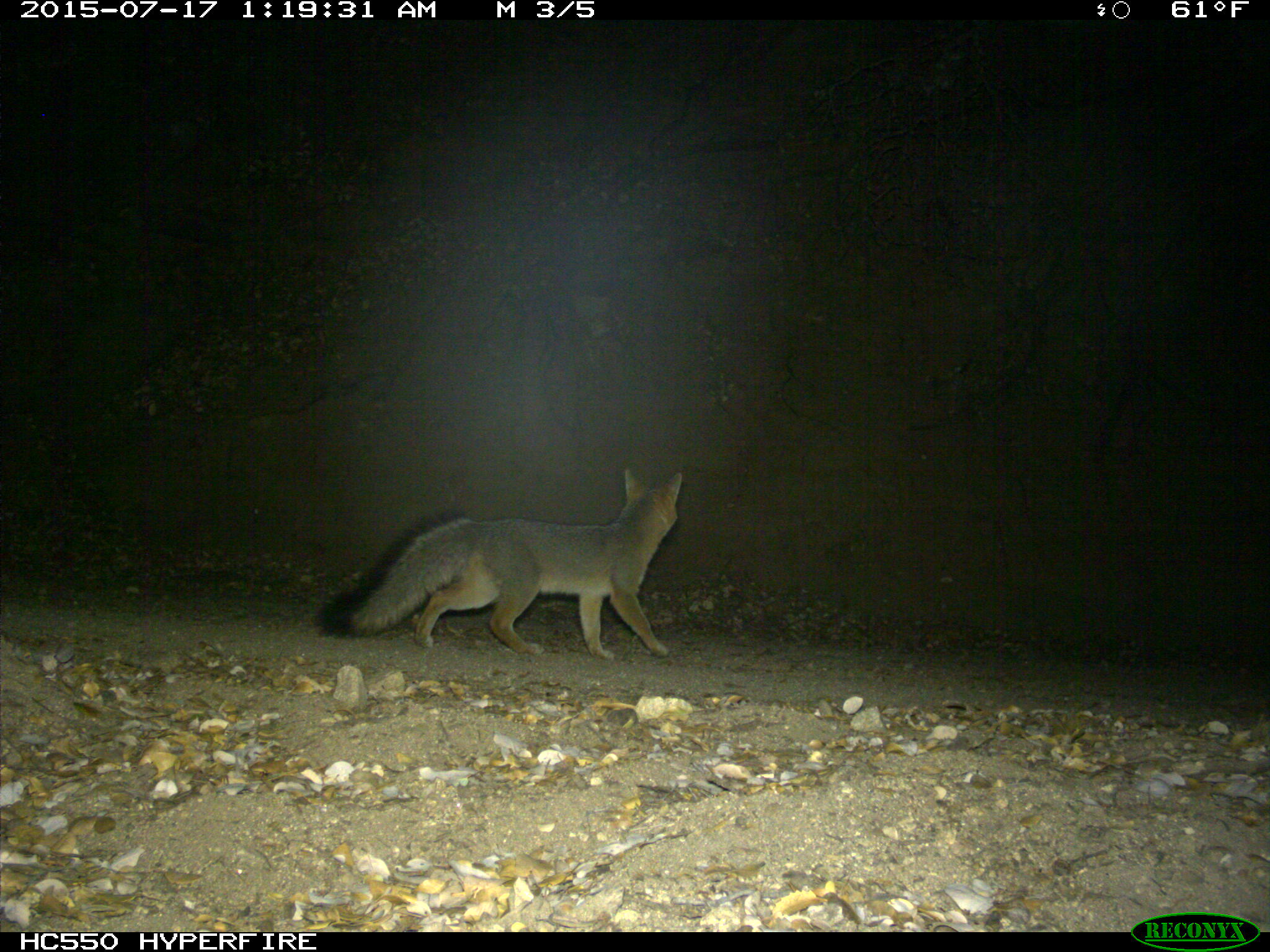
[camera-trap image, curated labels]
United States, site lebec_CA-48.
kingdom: Animalia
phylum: Chordata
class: Mammalia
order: Carnivora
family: Canidae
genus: Urocyon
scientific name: Urocyon cinereoargenteus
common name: gray fox